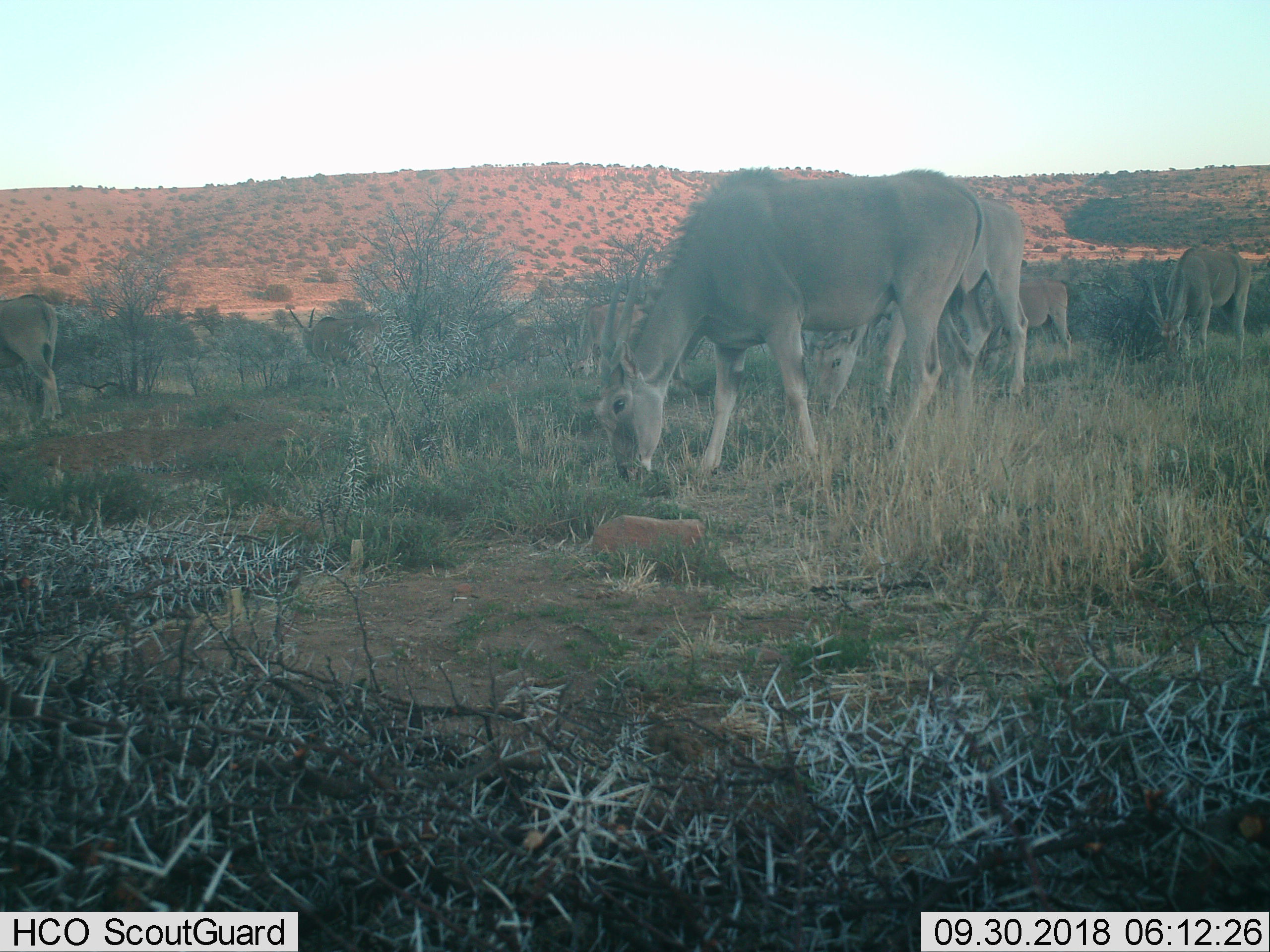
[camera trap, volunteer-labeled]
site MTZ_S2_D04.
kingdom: Animalia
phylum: Chordata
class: Mammalia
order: Artiodactyla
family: Bovidae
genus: Tragelaphus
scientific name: Tragelaphus oryx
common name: eland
Eland (Tragelaphus oryx), count 6. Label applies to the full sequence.